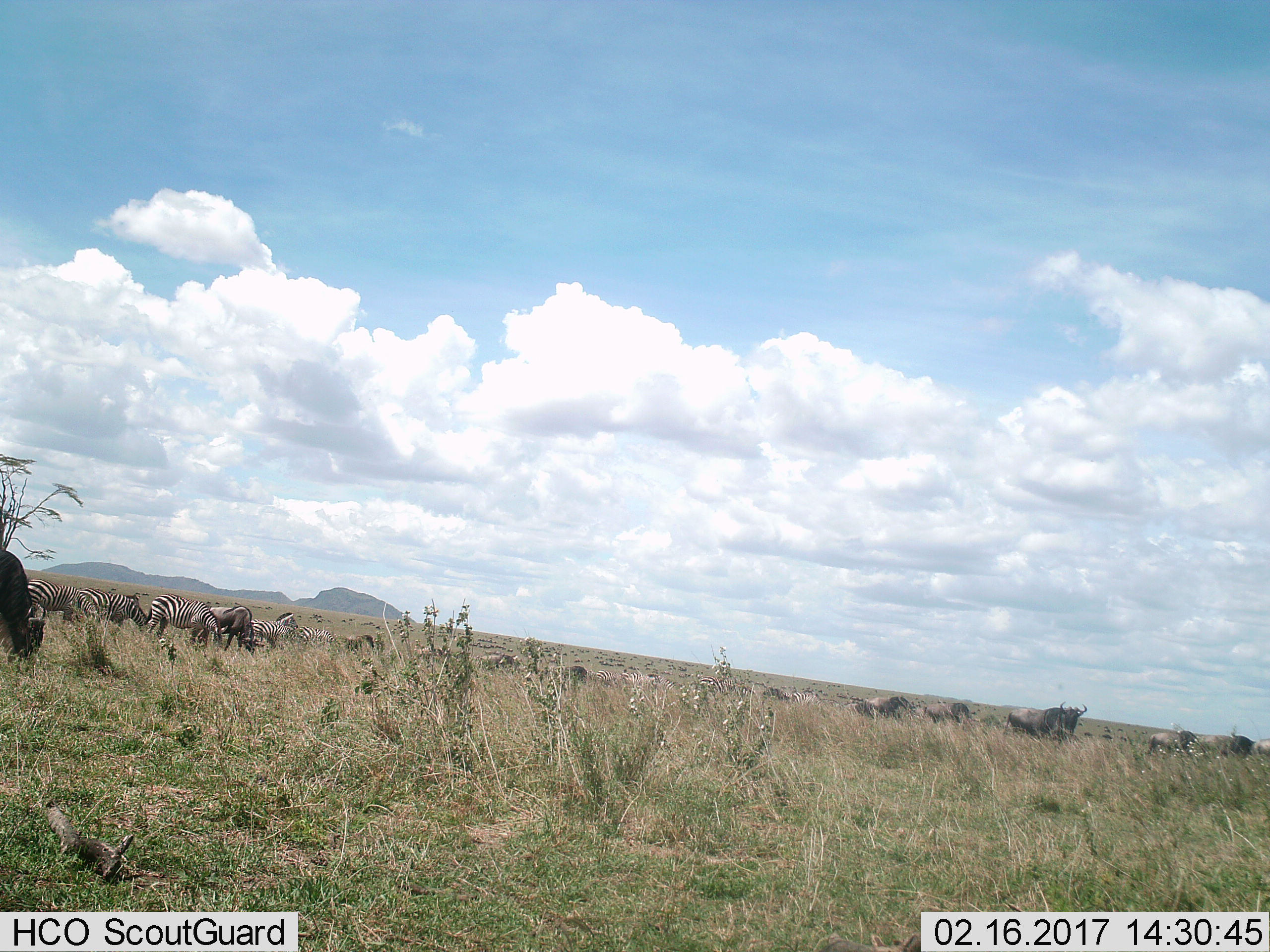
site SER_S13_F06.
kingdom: Animalia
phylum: Chordata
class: Mammalia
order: Perissodactyla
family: Equidae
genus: Equus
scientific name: Equus quagga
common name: plains zebra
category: zebraplains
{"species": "zebraplains (plains zebra) (Equus quagga)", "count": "11-50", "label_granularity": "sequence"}